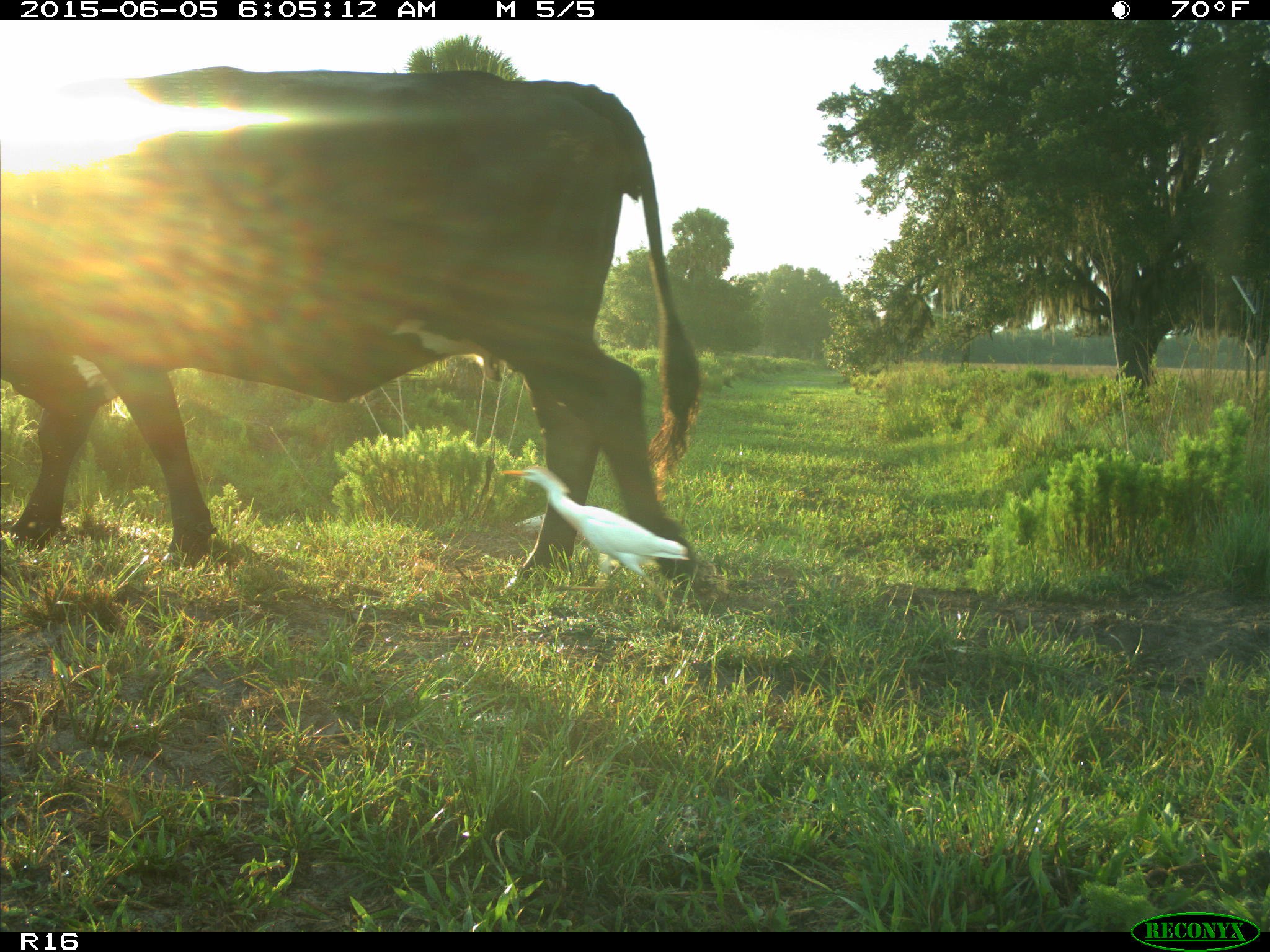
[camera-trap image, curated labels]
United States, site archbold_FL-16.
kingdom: Animalia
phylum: Chordata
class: Mammalia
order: Artiodactyla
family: Bovidae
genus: Bos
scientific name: Bos taurus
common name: domestic cow